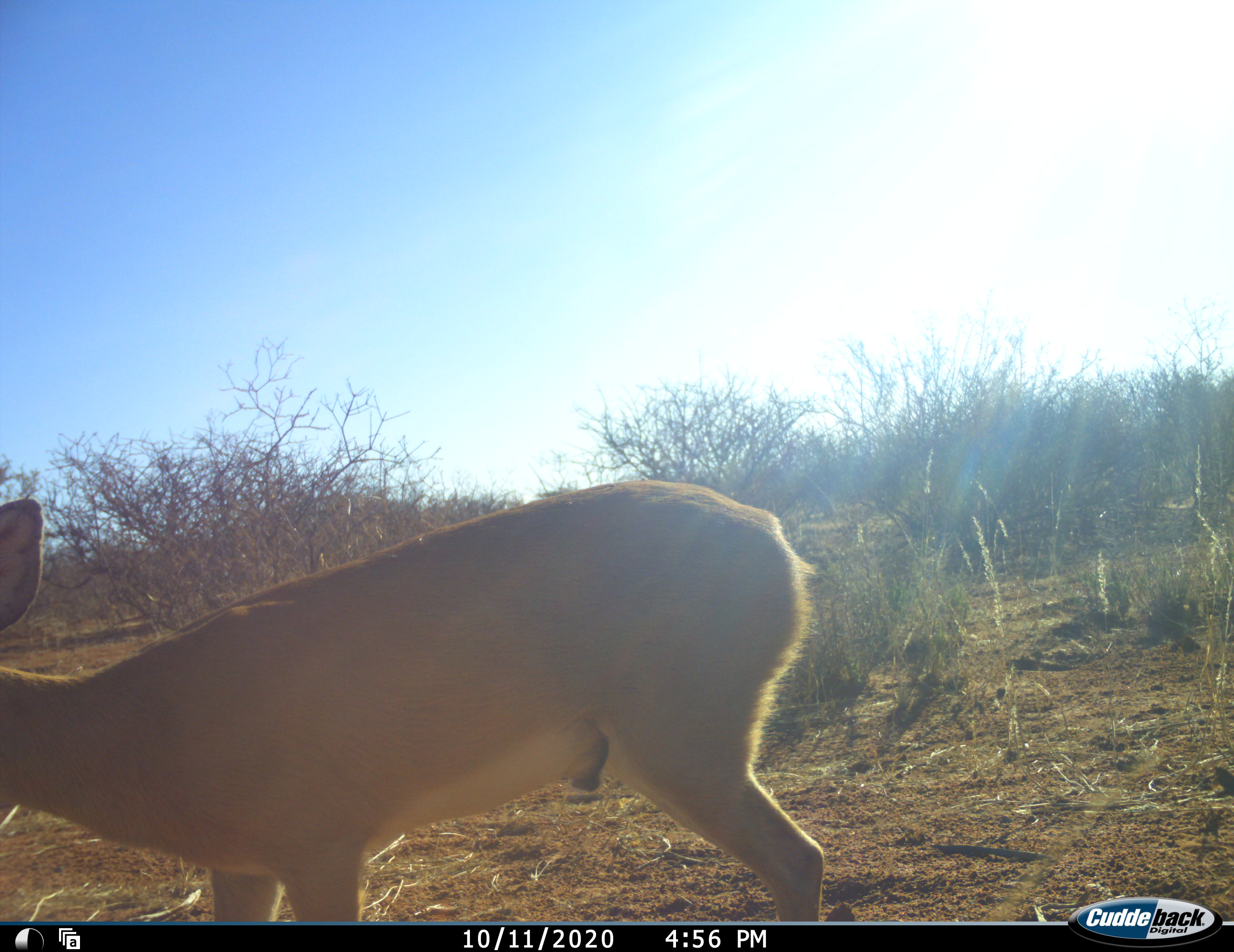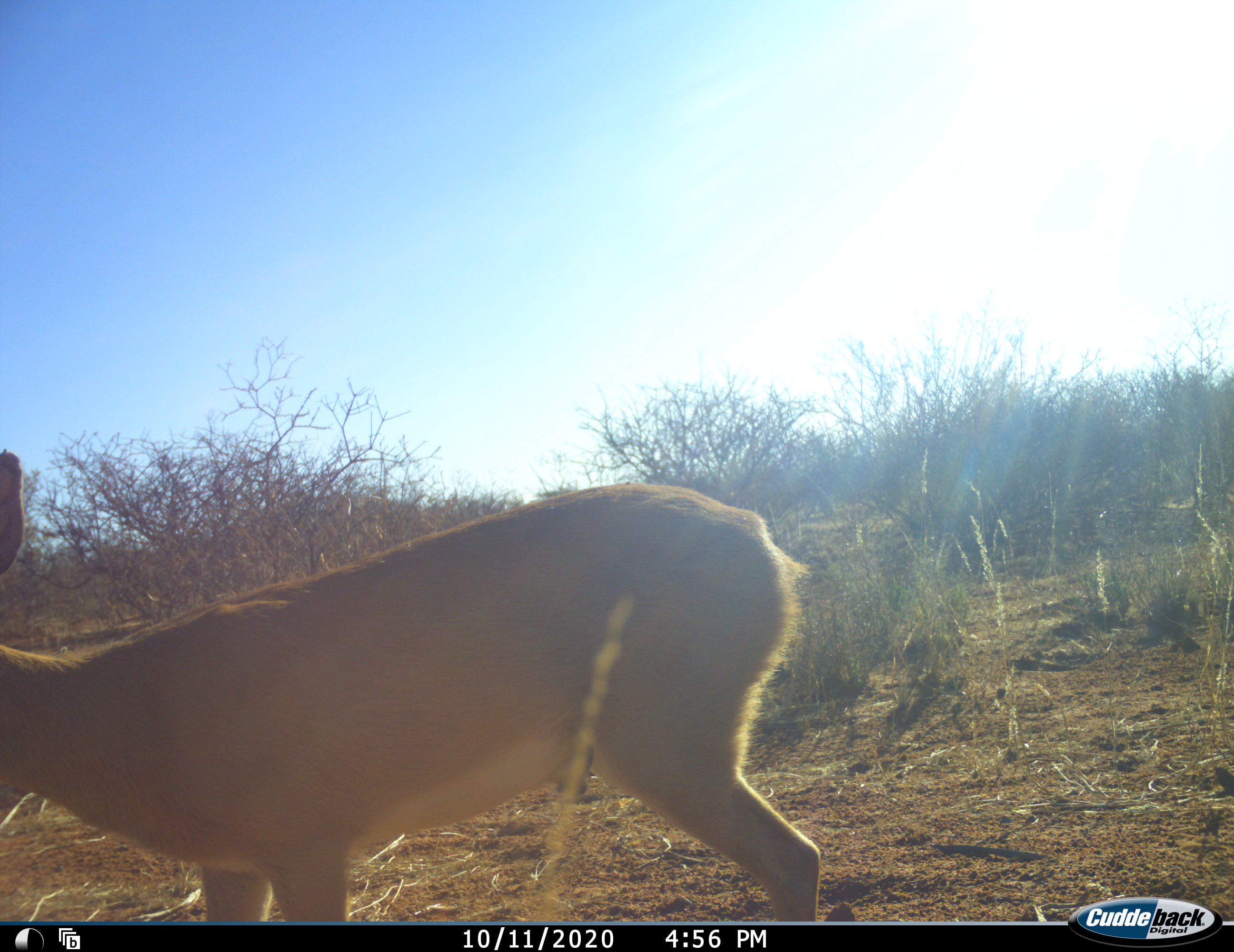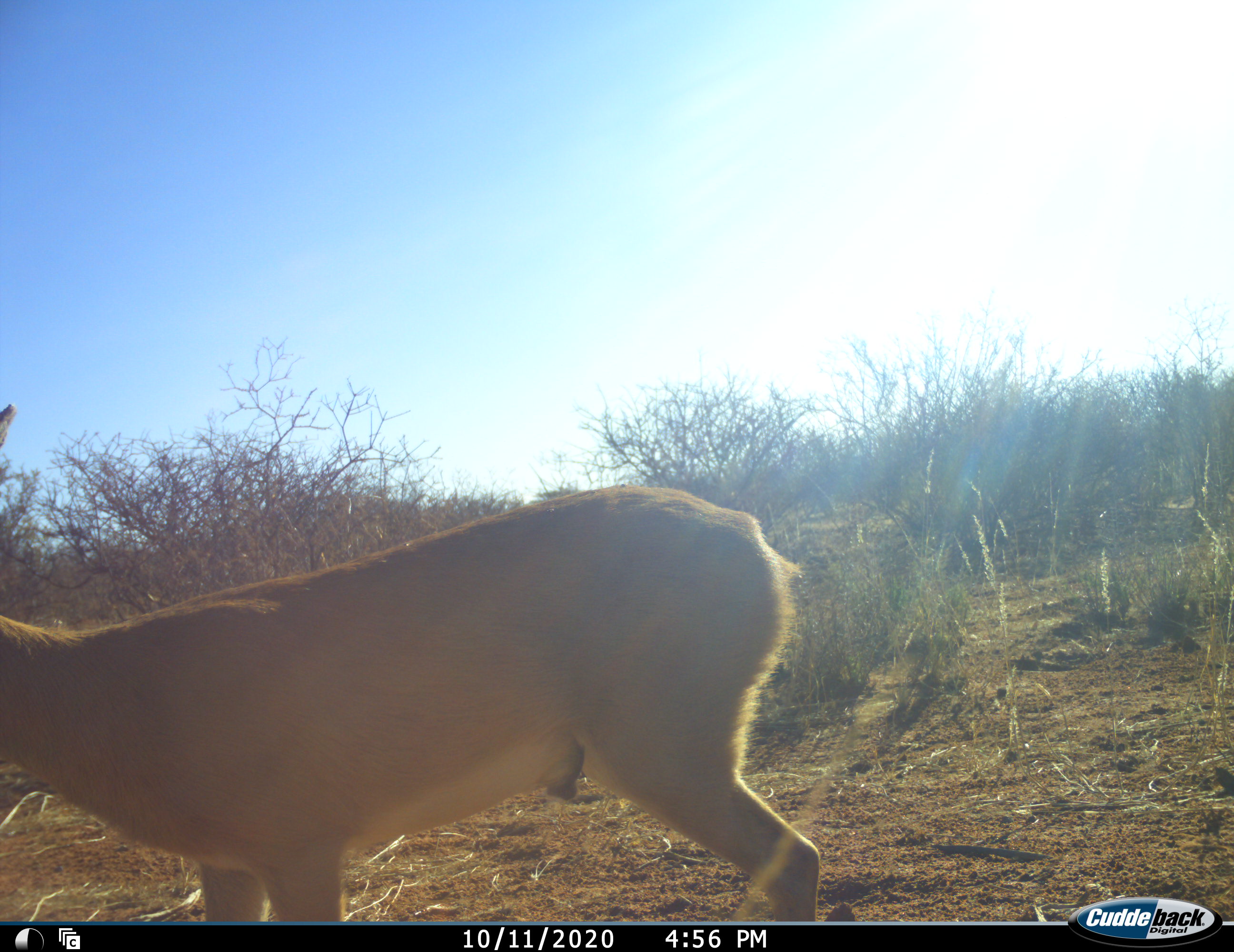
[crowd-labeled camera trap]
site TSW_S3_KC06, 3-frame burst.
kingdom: Animalia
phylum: Chordata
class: Mammalia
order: Artiodactyla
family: Bovidae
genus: Raphicerus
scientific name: Raphicerus campestris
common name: steenbok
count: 1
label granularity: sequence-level